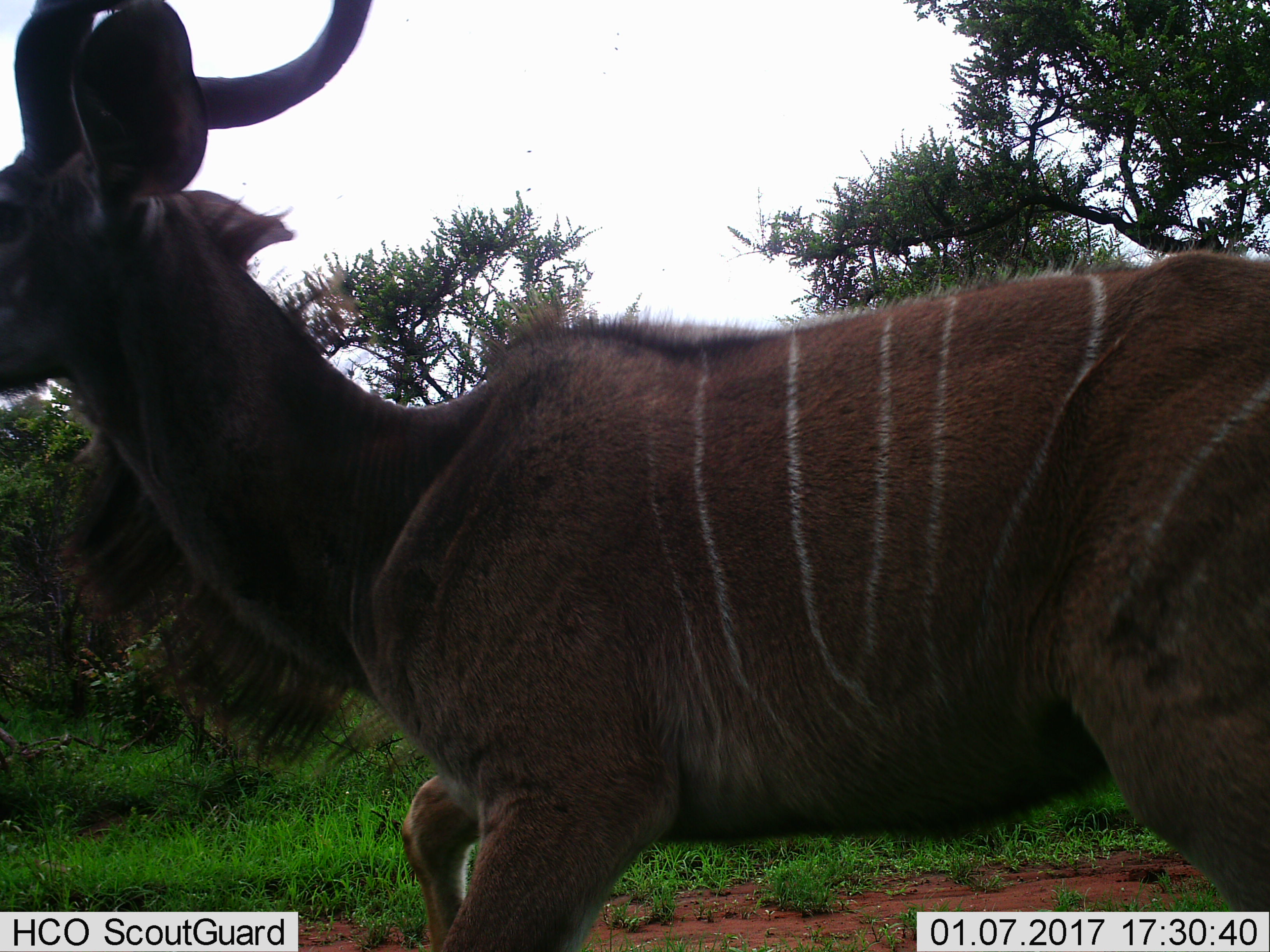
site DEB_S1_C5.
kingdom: Animalia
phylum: Chordata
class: Mammalia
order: Artiodactyla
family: Bovidae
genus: Tragelaphus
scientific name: Tragelaphus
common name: kudu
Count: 1.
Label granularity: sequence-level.